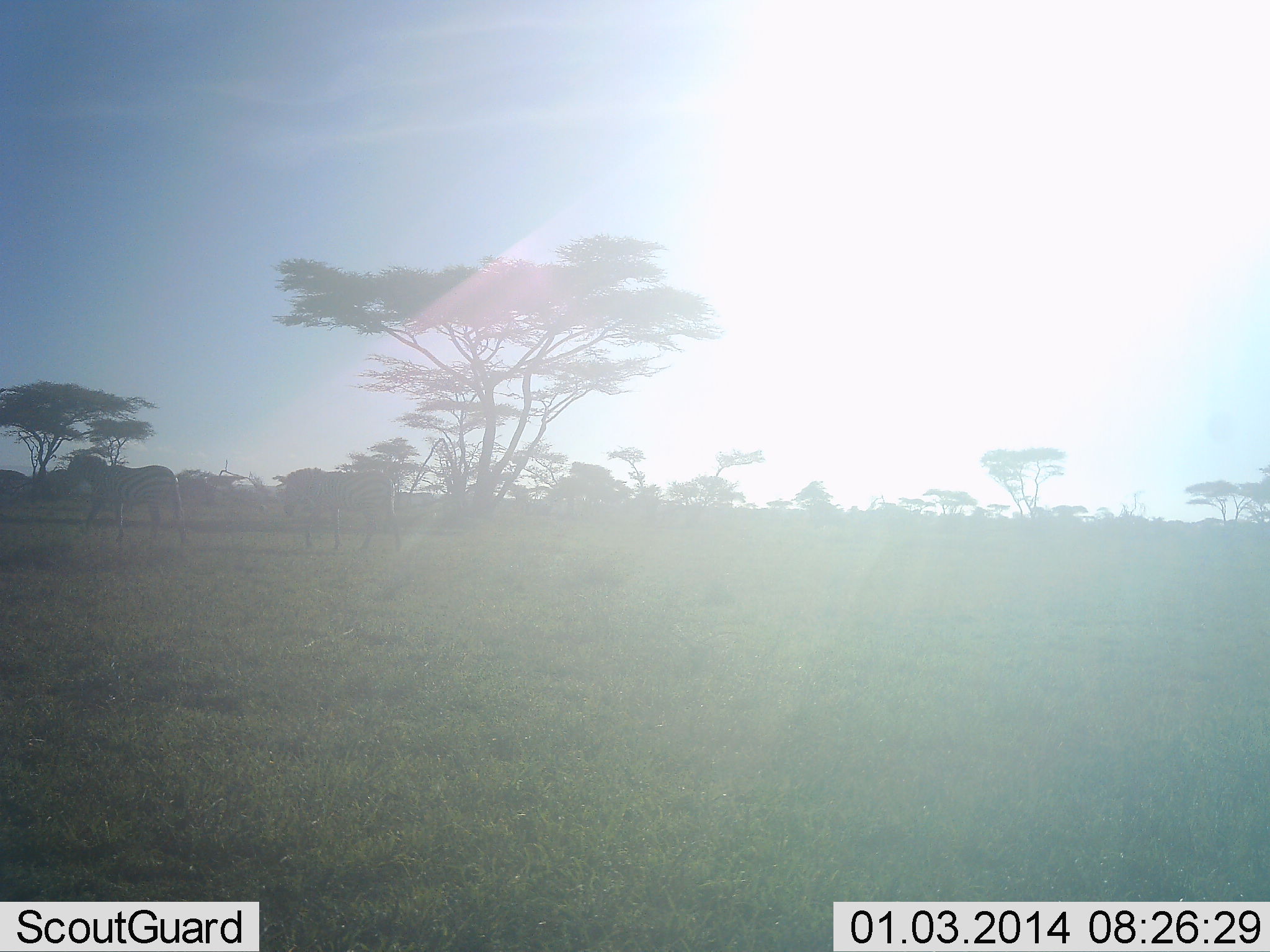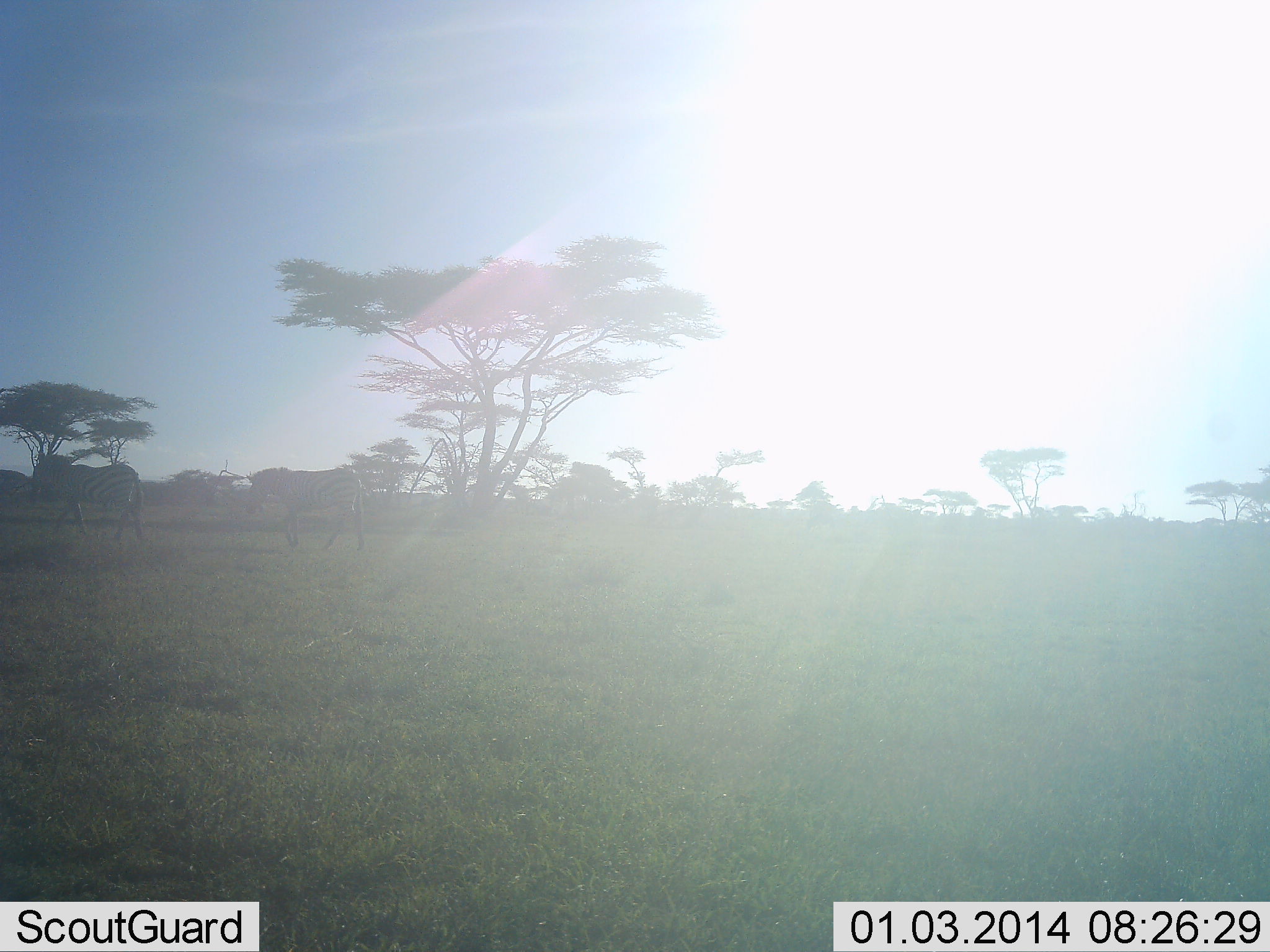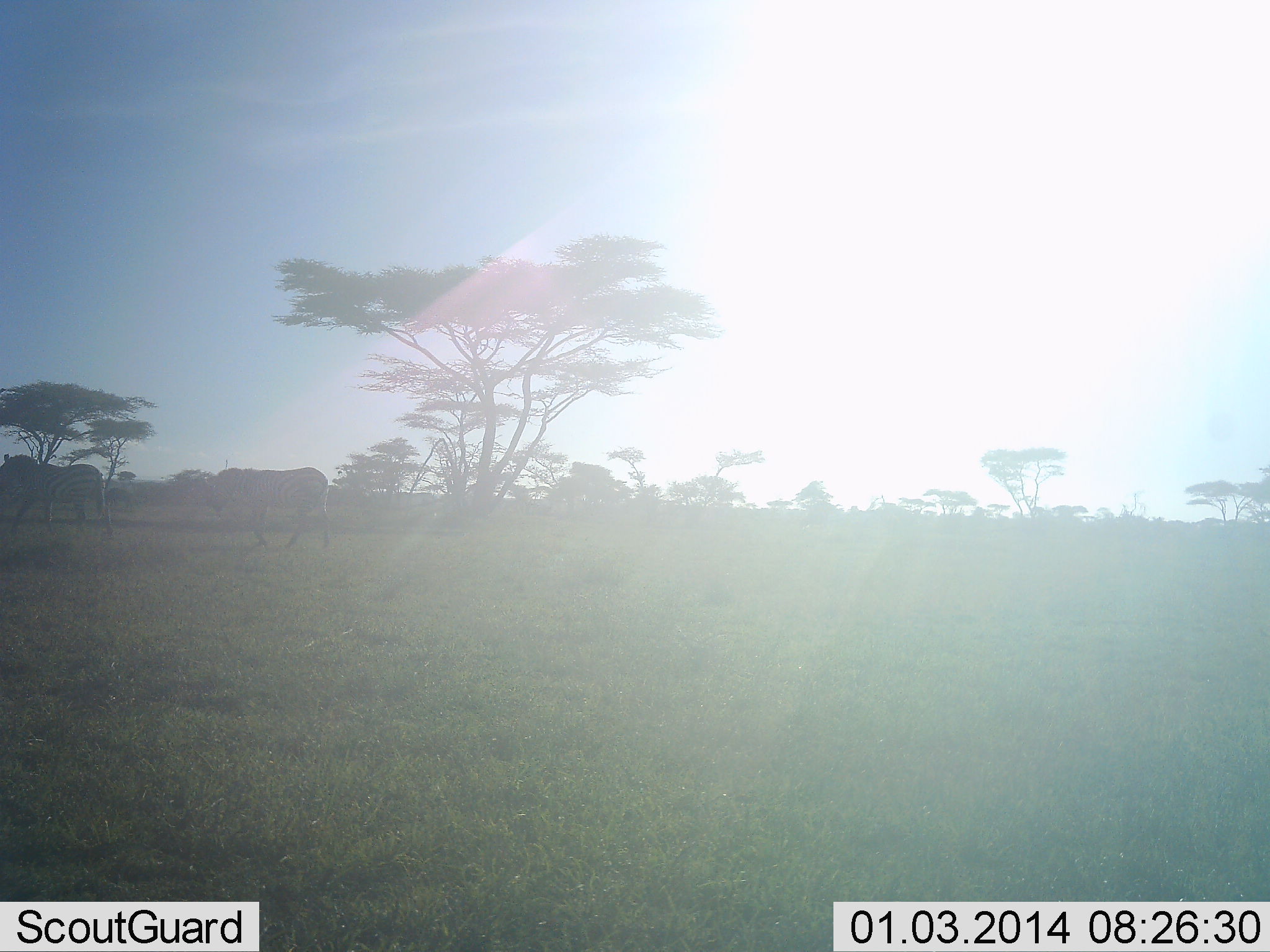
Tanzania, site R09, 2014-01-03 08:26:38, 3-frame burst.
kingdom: Animalia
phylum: Chordata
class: Mammalia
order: Perissodactyla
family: Equidae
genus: Equus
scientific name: Equus quagga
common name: plains zebra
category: zebra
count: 2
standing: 0%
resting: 0%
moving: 100%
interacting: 0%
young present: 0%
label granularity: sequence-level